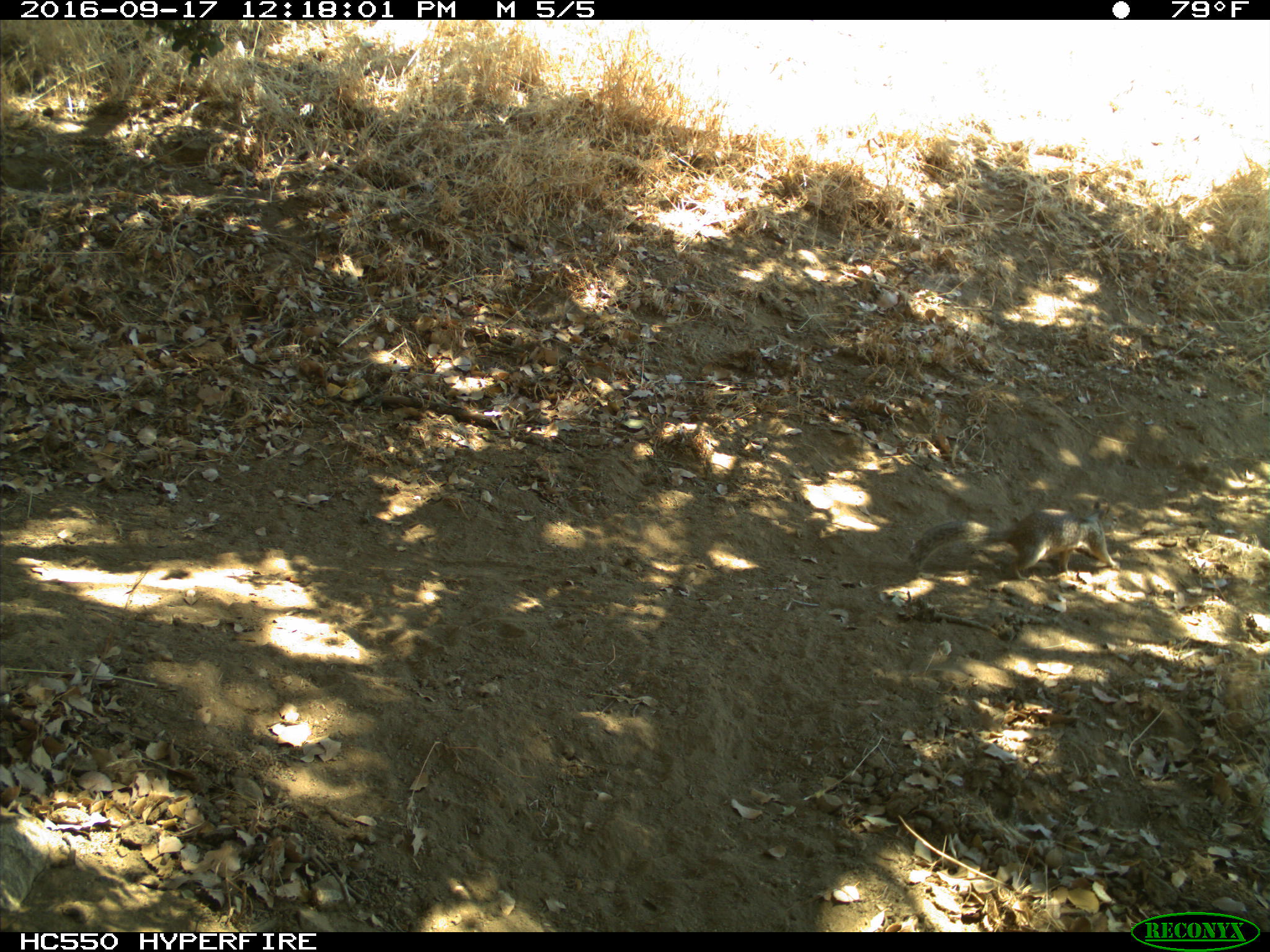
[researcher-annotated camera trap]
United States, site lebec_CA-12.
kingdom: Animalia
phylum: Chordata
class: Mammalia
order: Rodentia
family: Sciuridae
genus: Otospermophilus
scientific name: Otospermophilus beecheyi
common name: california ground squirrel